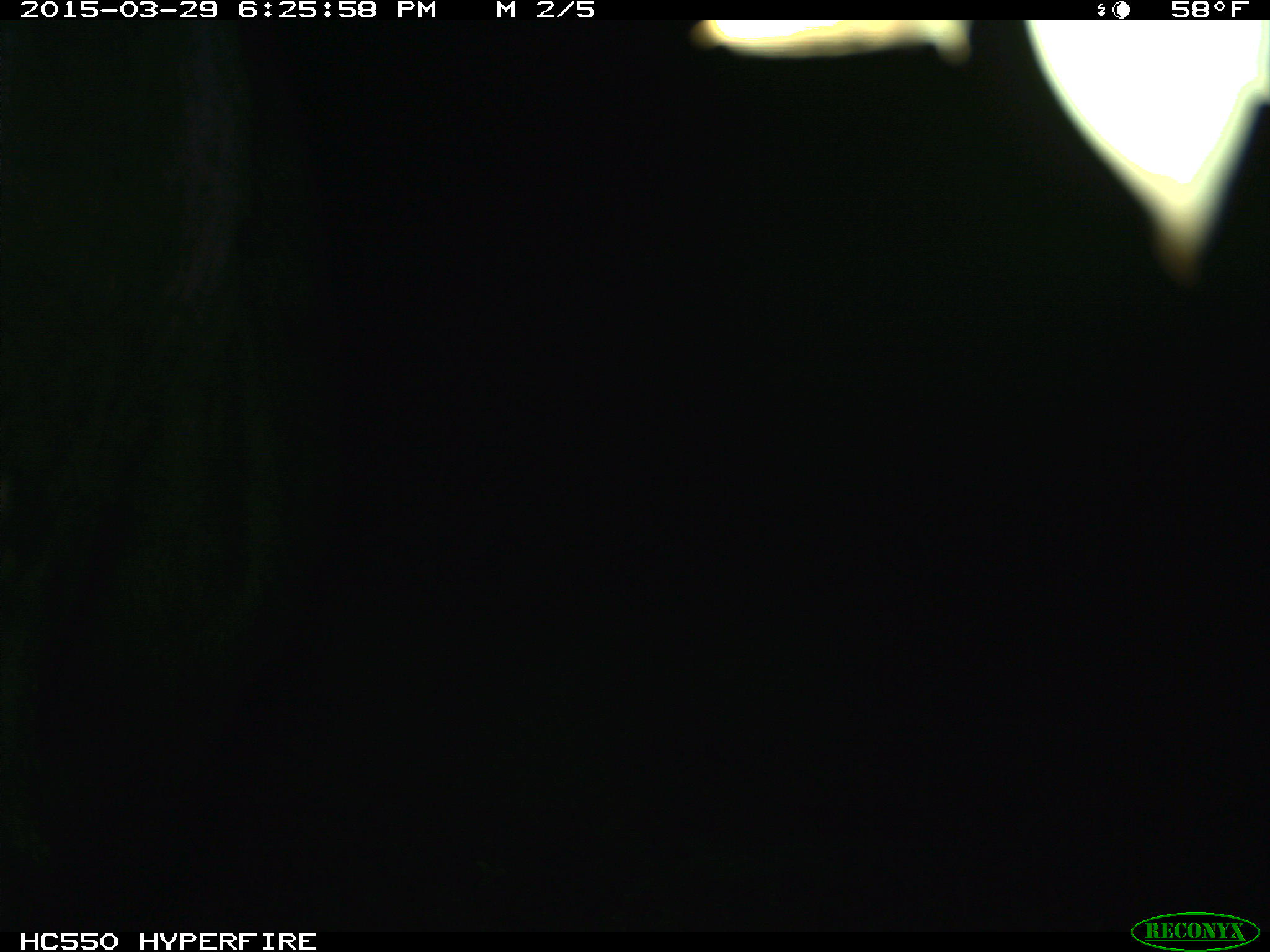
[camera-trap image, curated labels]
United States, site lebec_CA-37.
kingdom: Animalia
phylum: Chordata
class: Mammalia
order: Artiodactyla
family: Bovidae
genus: Bos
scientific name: Bos taurus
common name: domestic cow